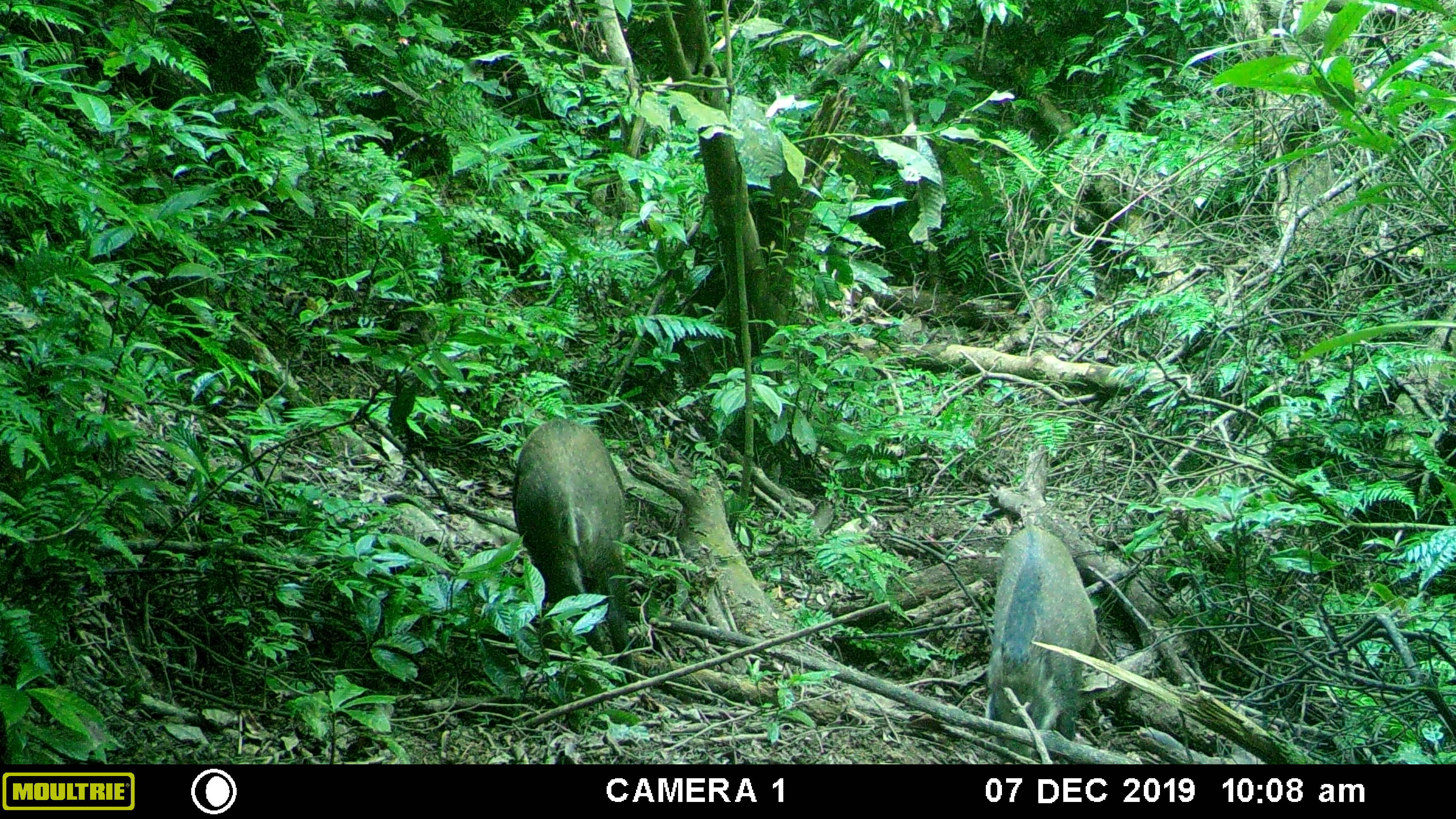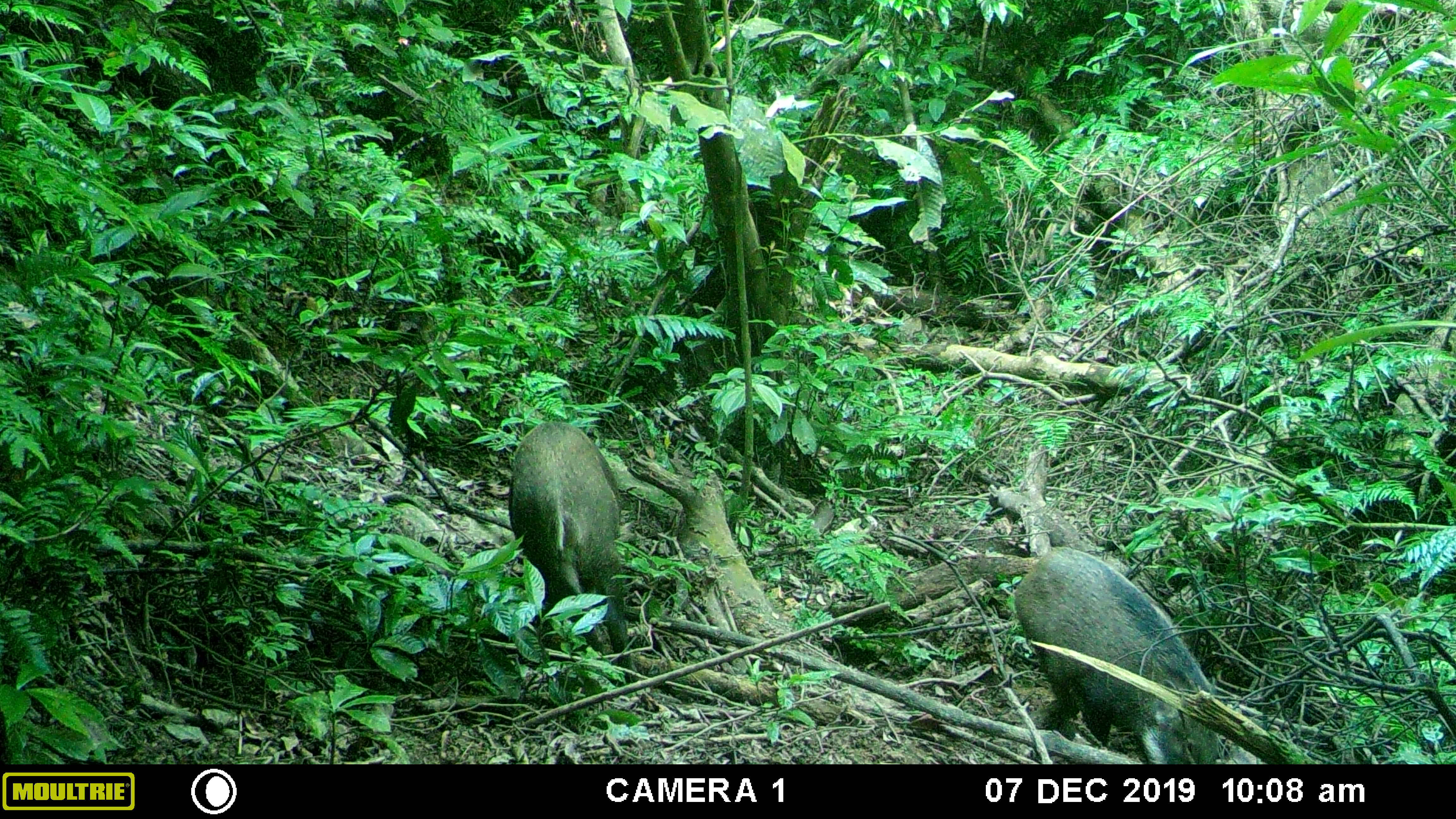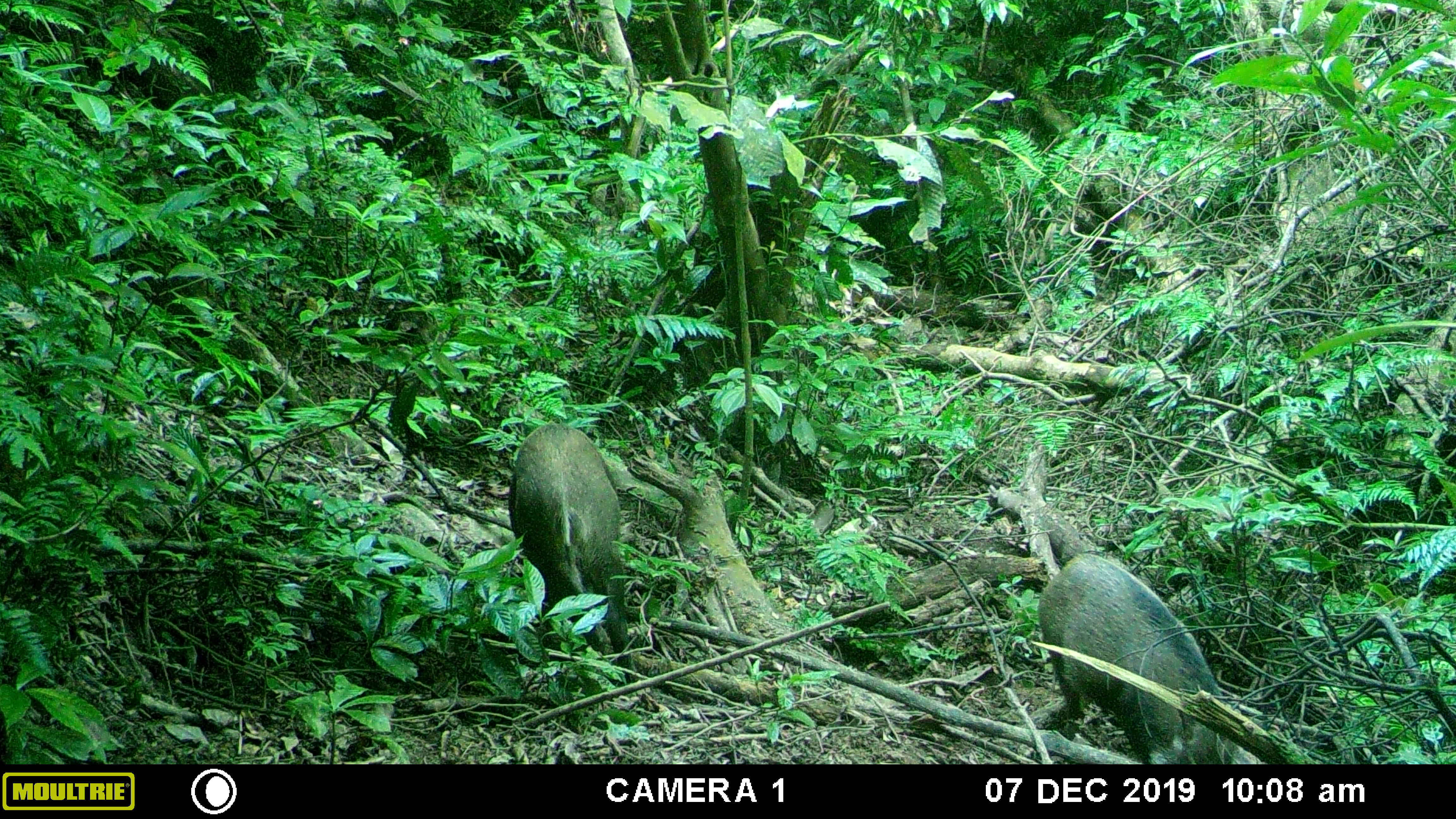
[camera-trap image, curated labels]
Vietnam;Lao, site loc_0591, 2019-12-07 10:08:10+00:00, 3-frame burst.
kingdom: Animalia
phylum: Chordata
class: Mammalia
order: Artiodactyla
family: Suidae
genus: Sus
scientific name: Sus scrofa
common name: eurasian wild pig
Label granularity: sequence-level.